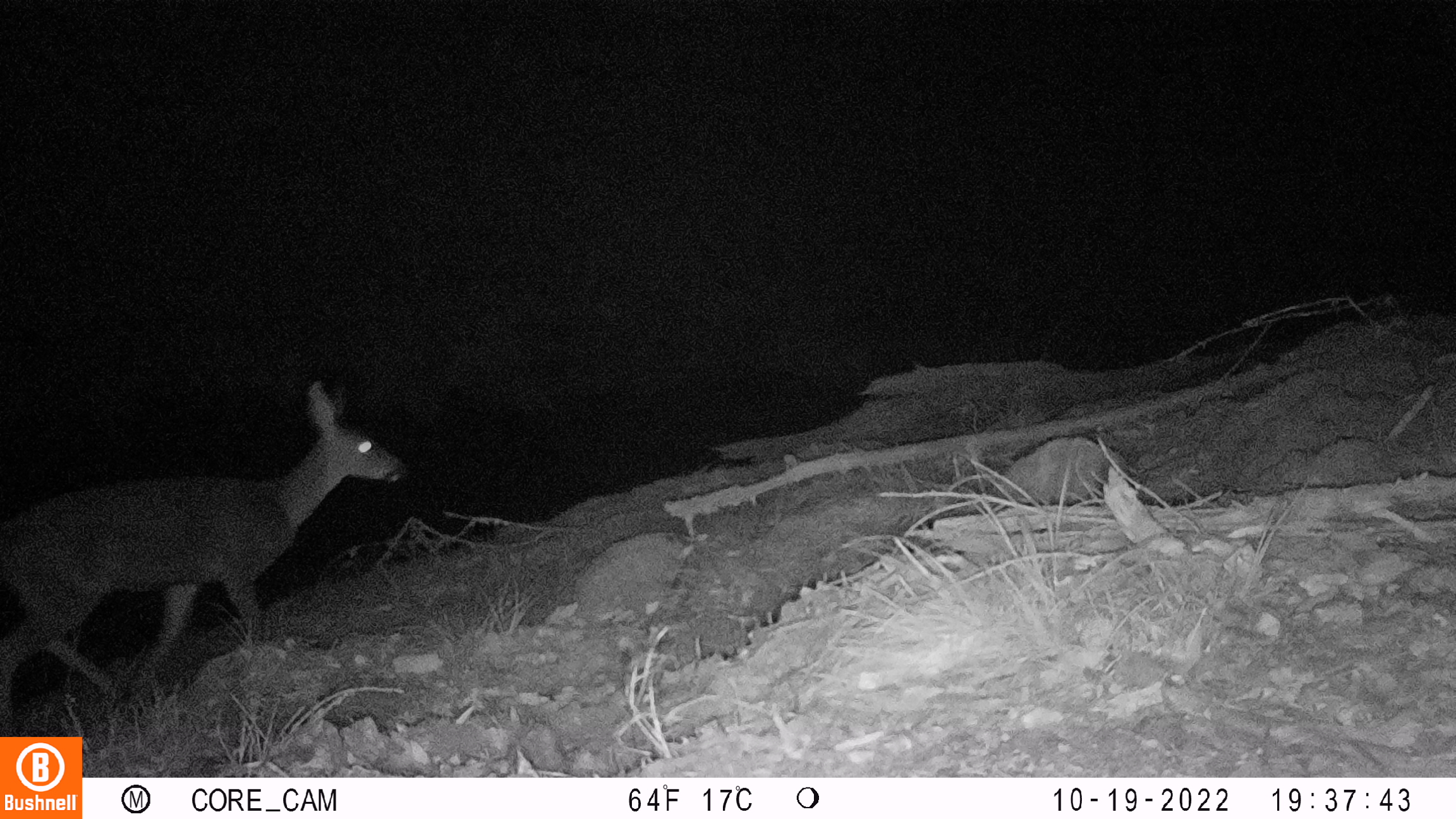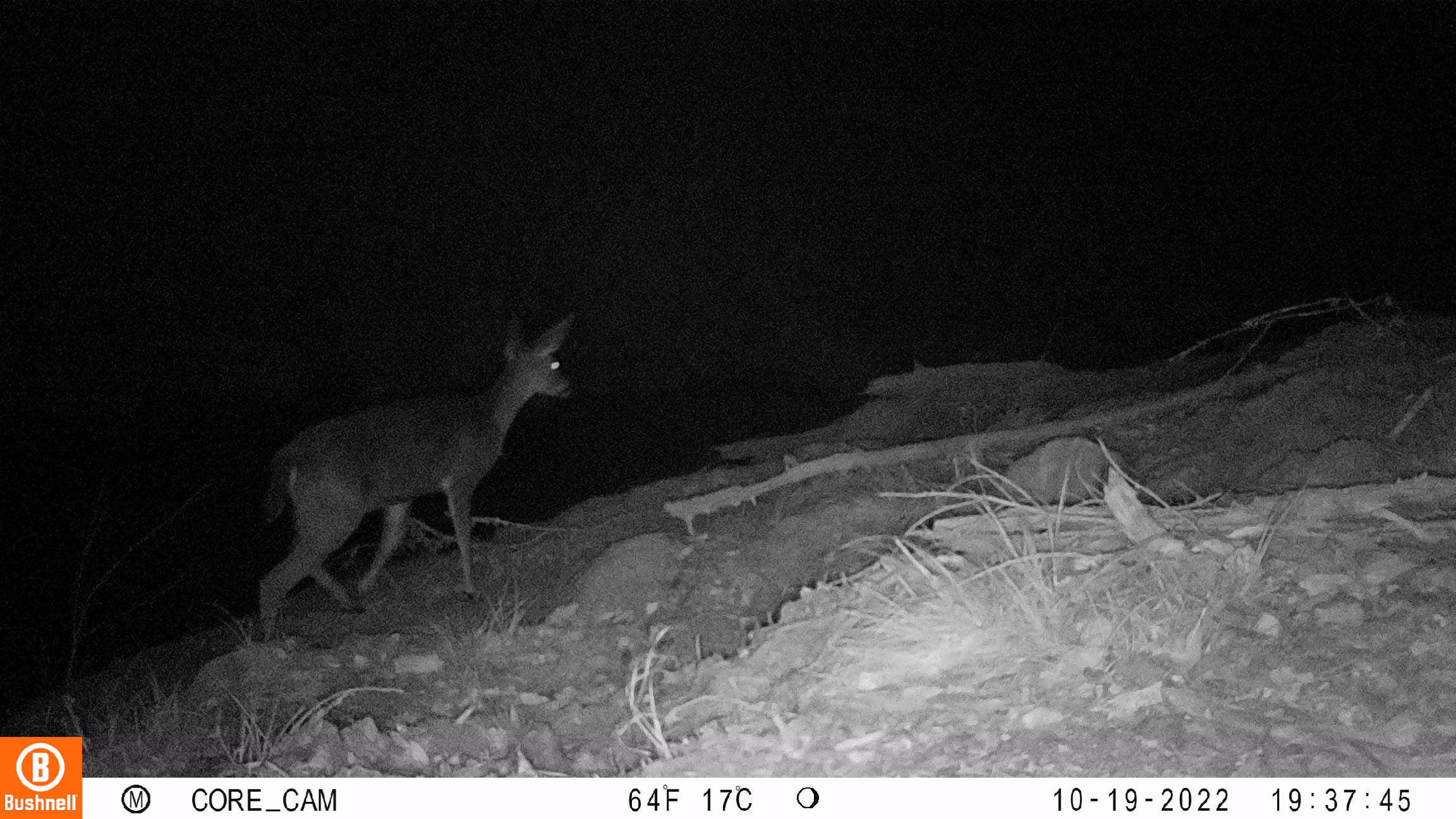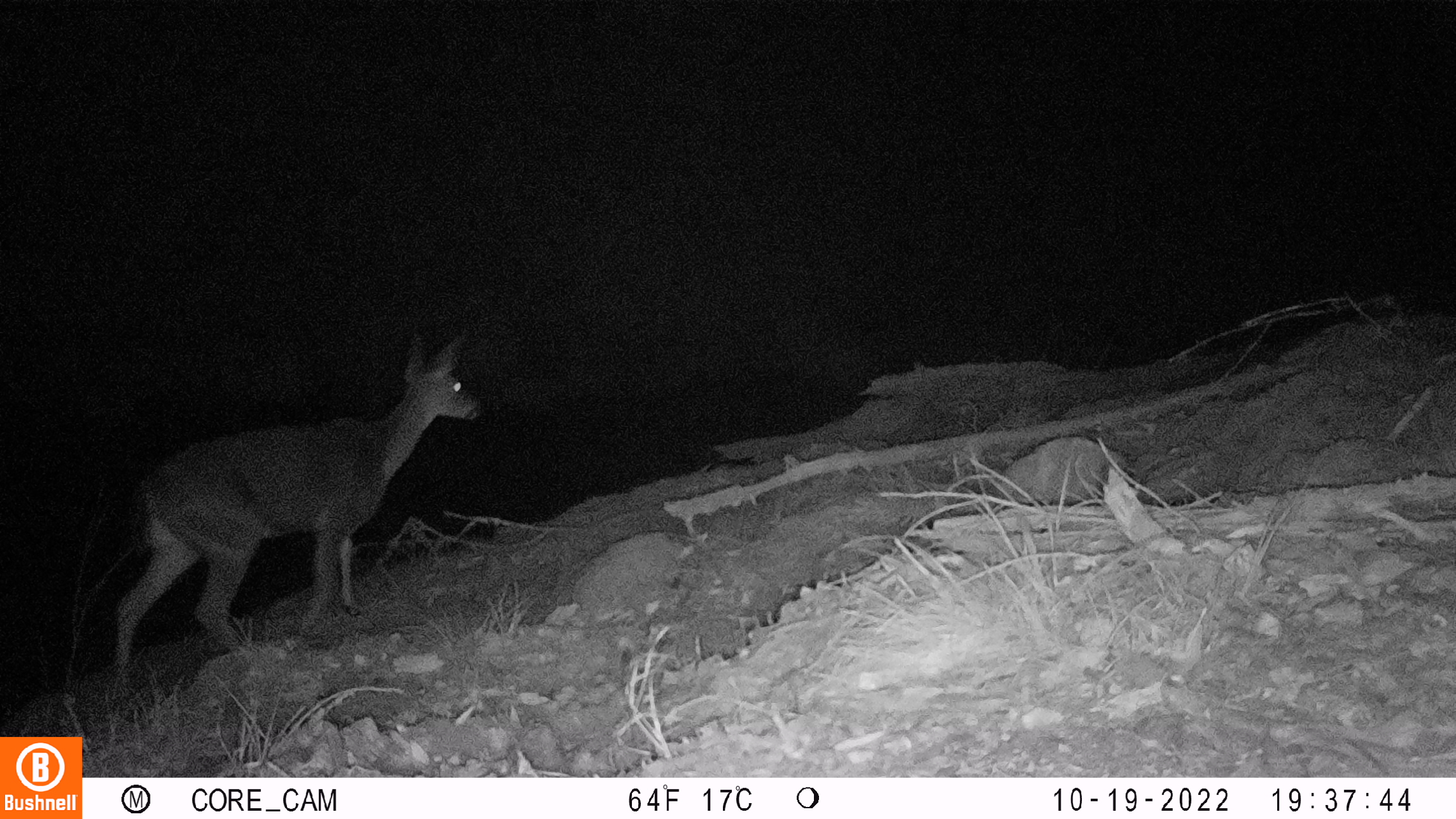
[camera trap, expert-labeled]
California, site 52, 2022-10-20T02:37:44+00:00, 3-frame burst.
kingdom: Animalia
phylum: Chordata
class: Mammalia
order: Artiodactyla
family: Cervidae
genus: Odocoileus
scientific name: Odocoileus hemionus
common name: mule deer